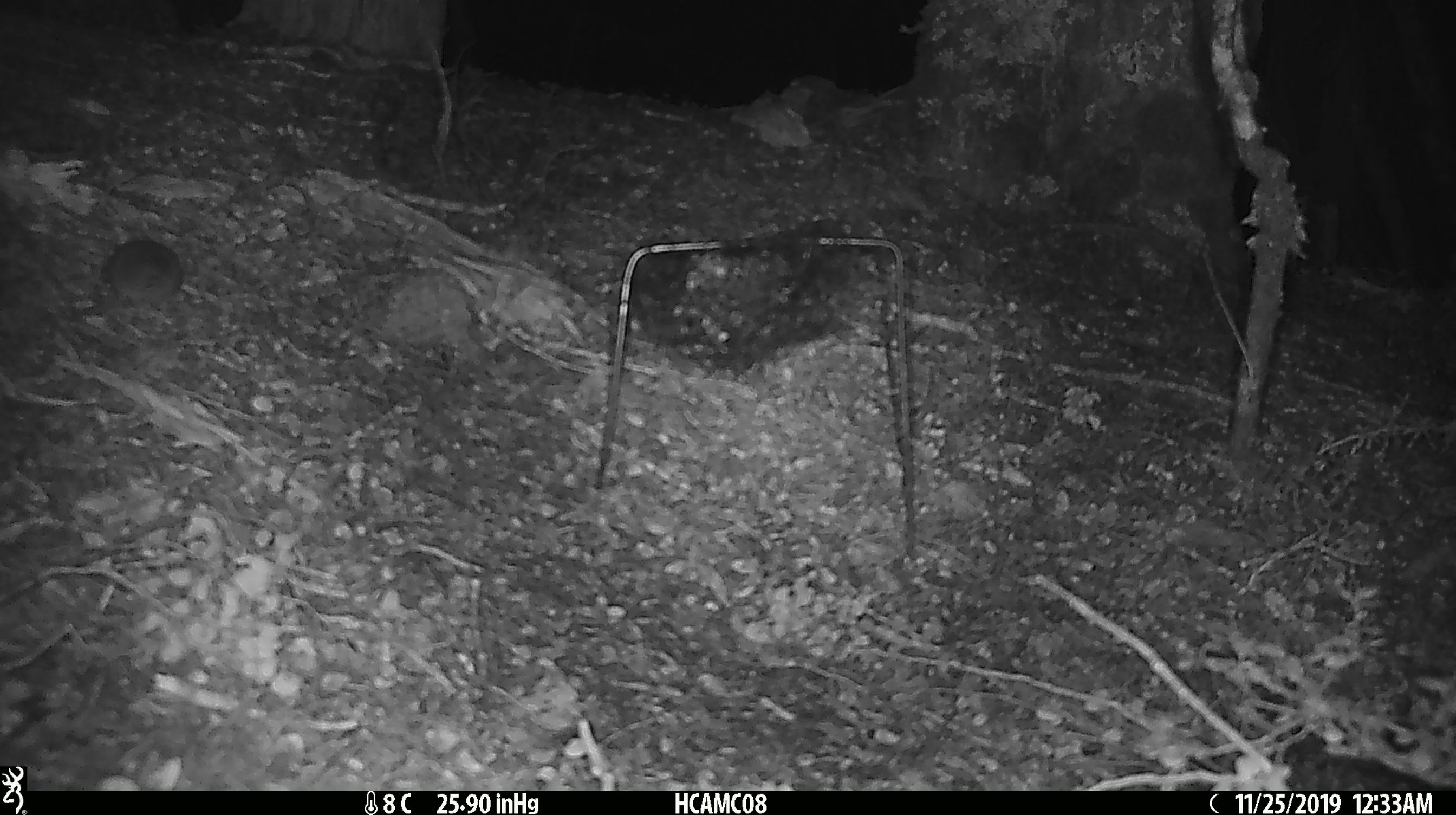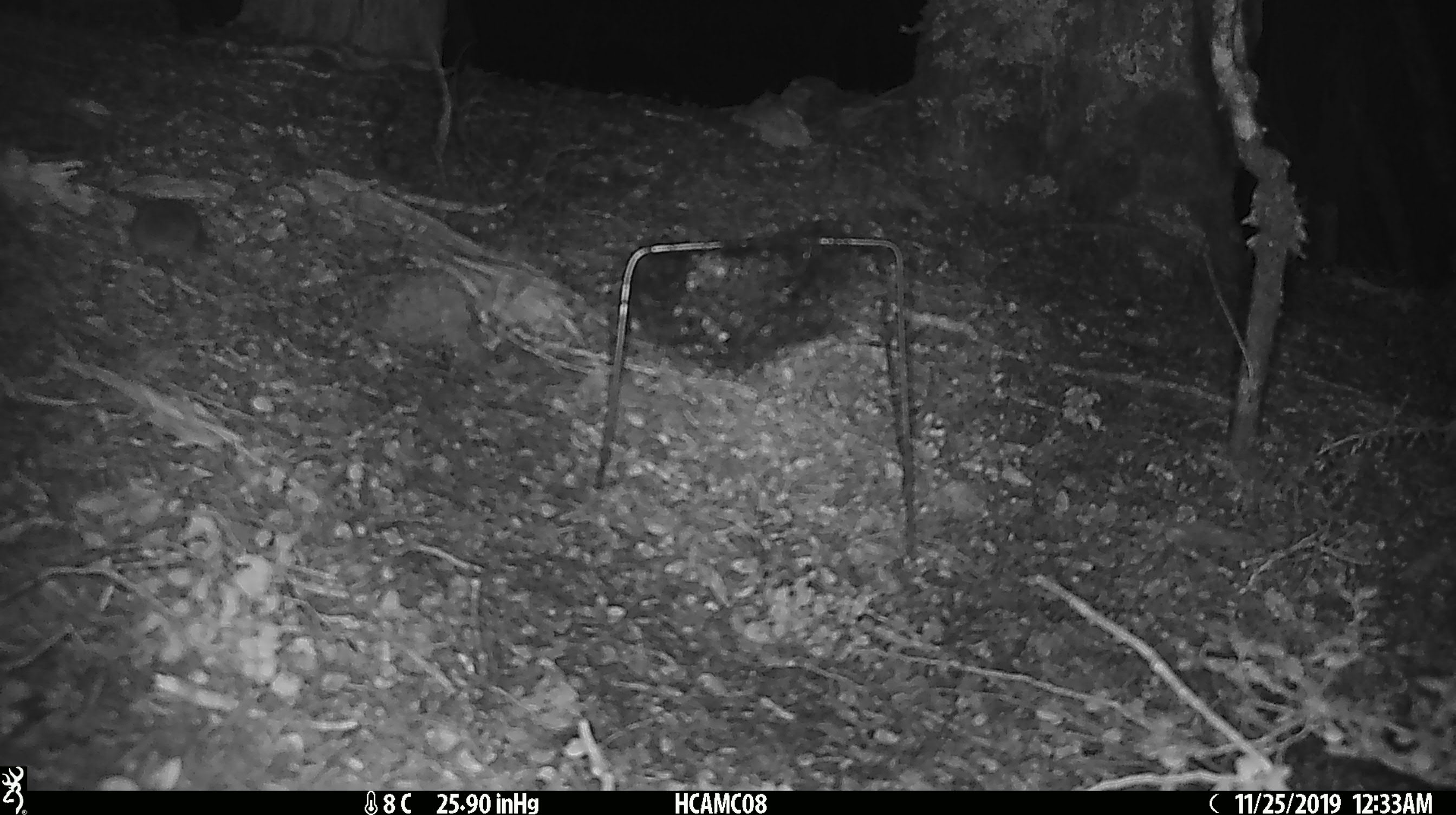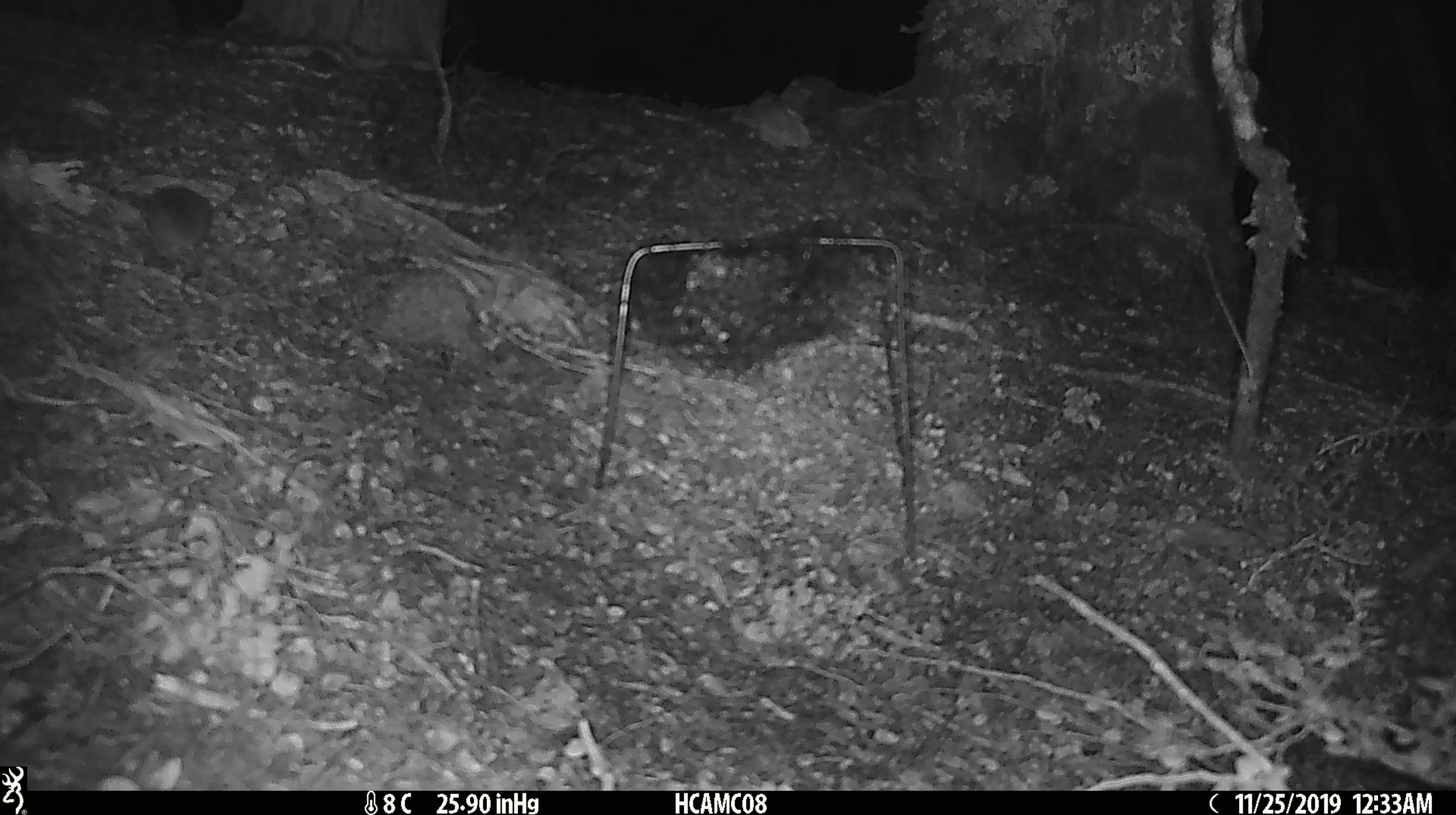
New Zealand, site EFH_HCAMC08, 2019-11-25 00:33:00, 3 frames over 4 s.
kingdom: Animalia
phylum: Chordata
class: Mammalia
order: Rodentia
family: Muridae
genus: Mus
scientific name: Mus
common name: mouse